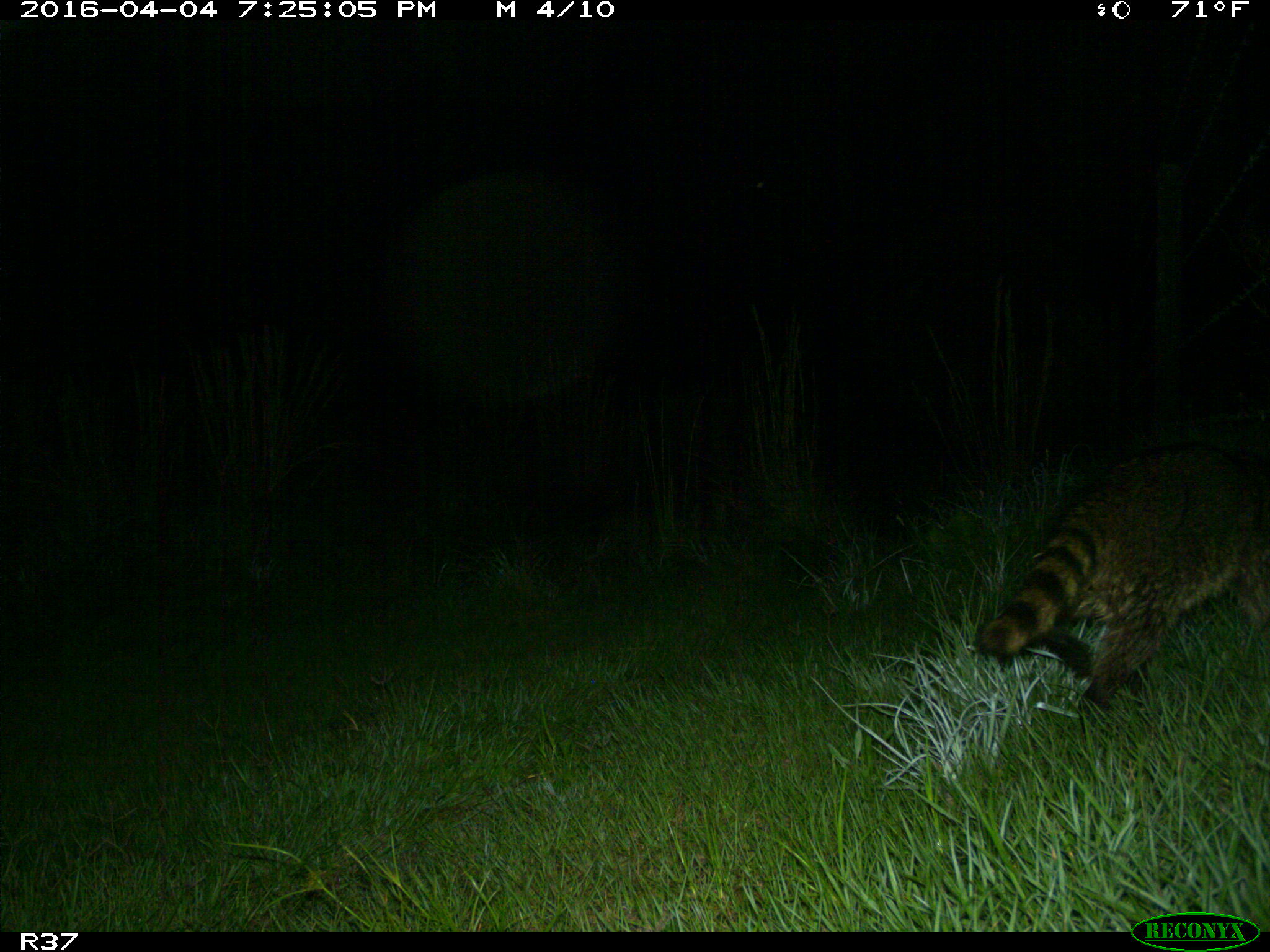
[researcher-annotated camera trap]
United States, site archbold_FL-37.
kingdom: Animalia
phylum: Chordata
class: Mammalia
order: Carnivora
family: Procyonidae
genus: Procyon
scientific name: Procyon lotor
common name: common raccoon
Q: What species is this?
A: Procyon lotor (common raccoon).